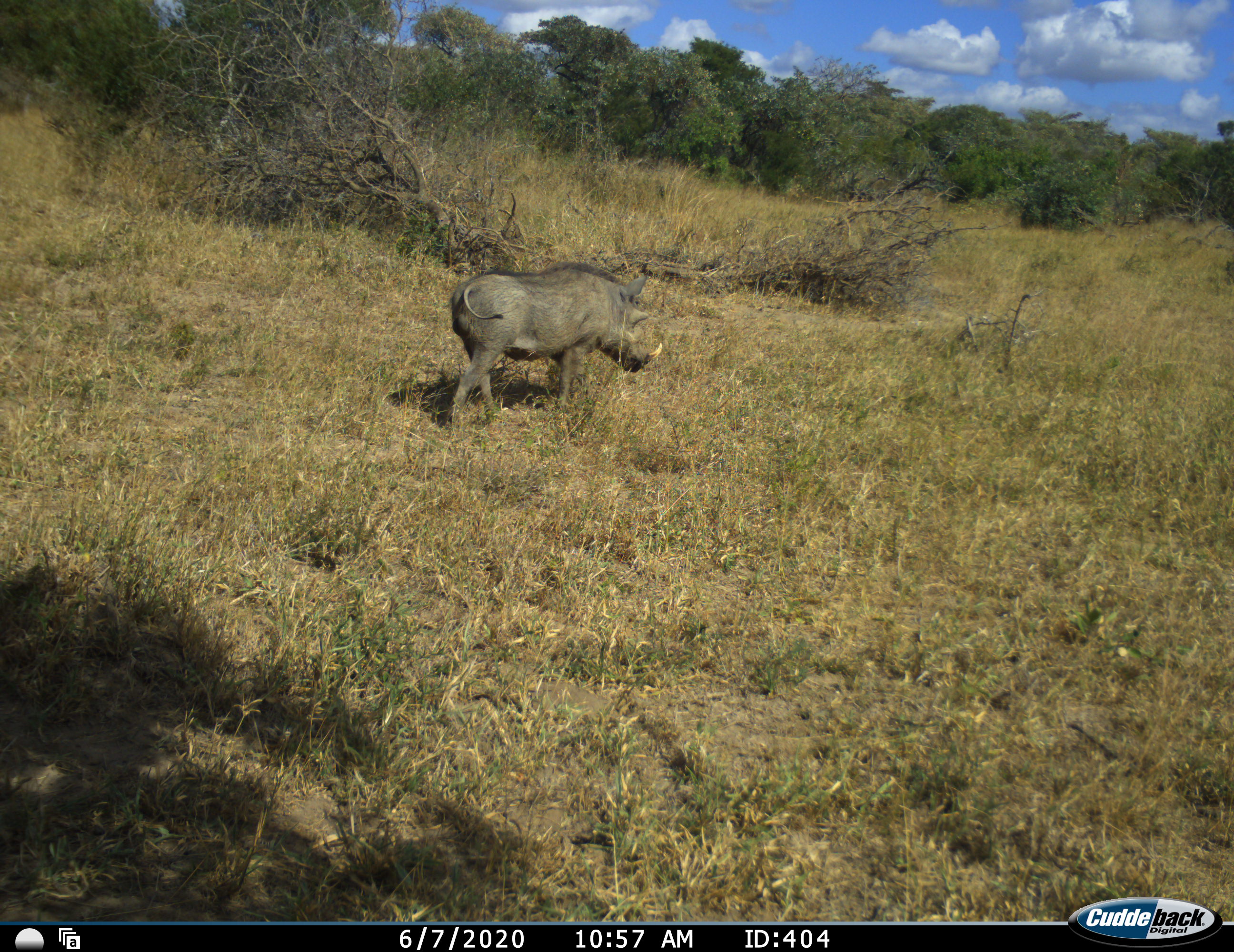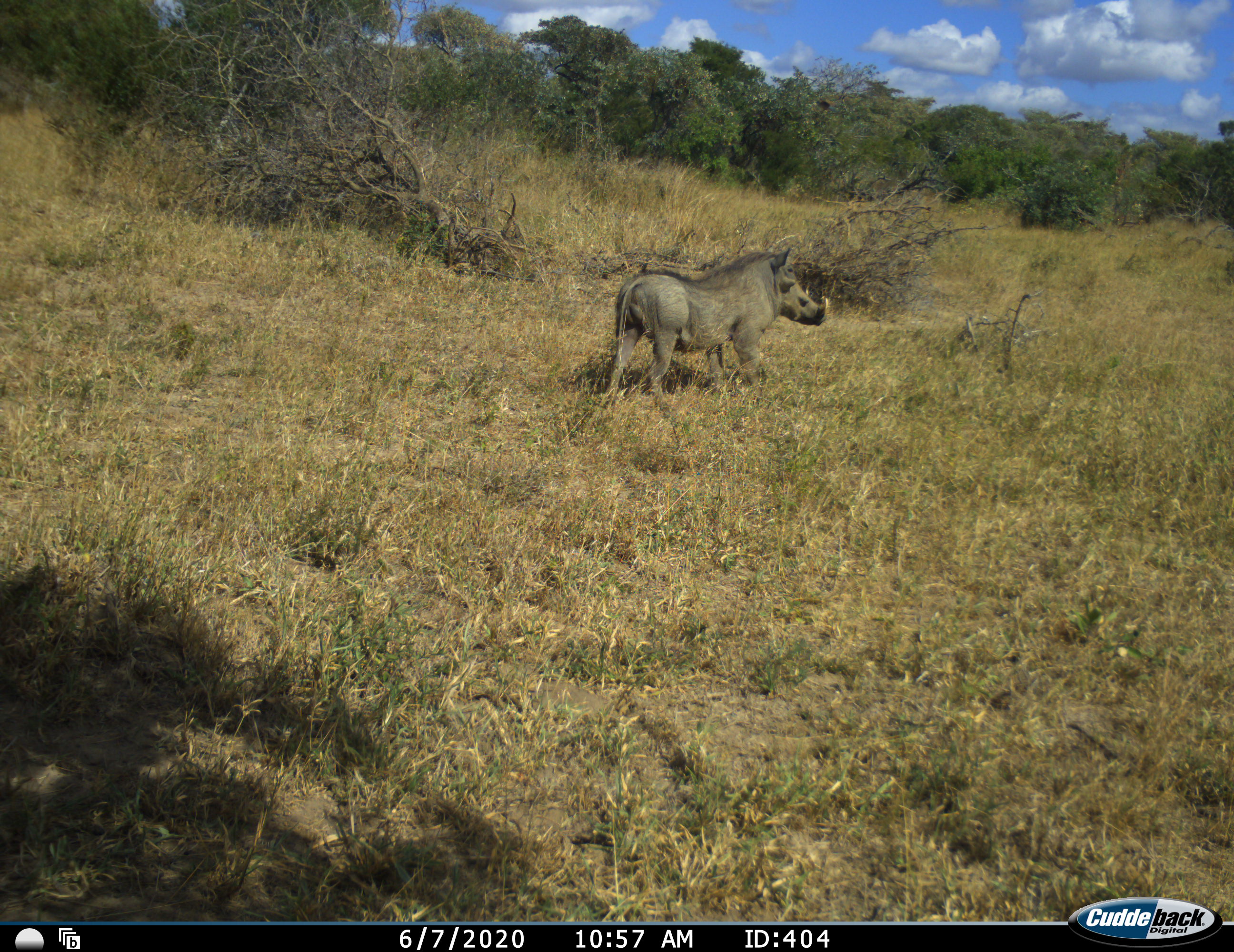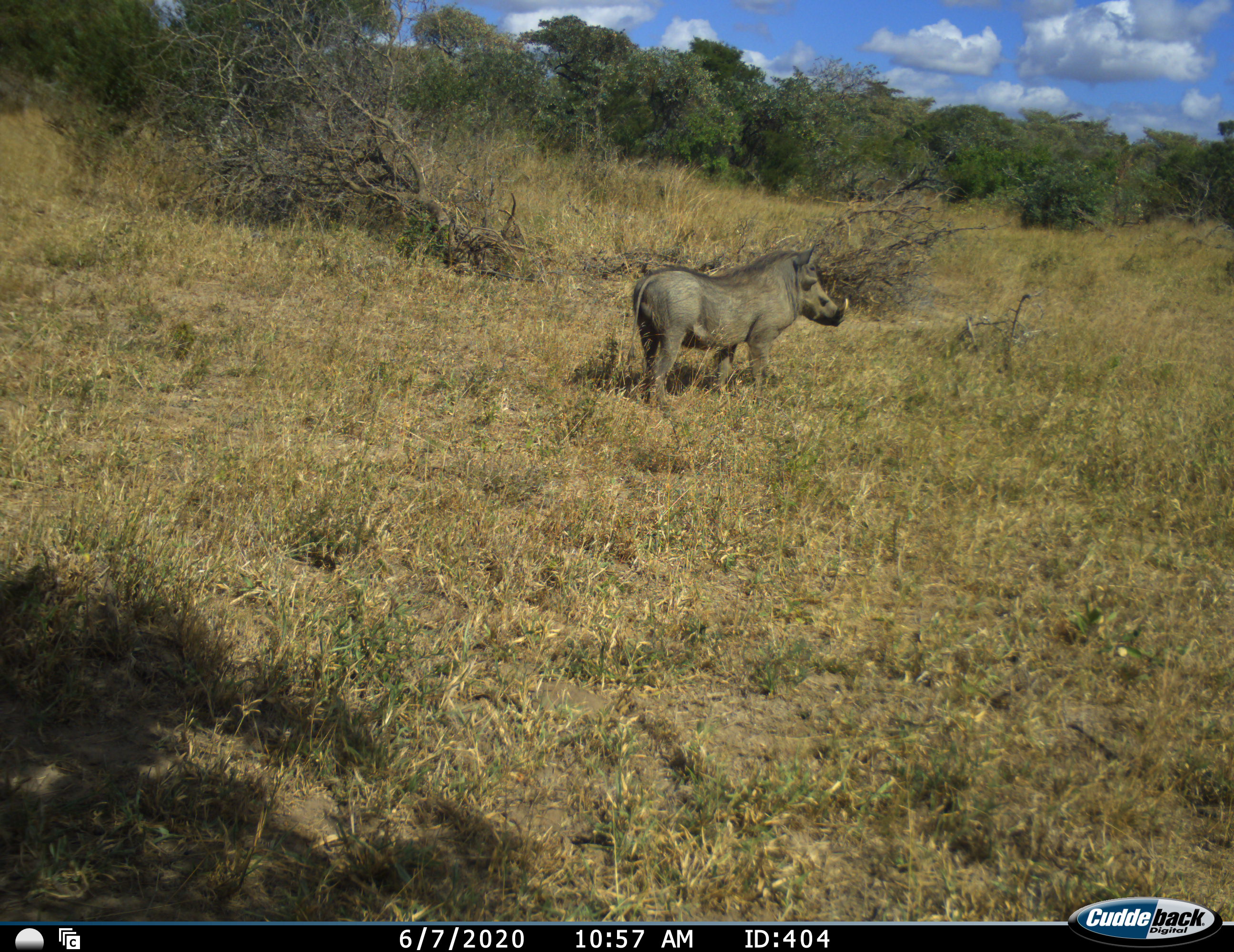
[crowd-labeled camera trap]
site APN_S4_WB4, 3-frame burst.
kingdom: Animalia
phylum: Chordata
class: Mammalia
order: Artiodactyla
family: Suidae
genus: Phacochoerus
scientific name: Phacochoerus africanus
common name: warthog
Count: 1.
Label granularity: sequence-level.